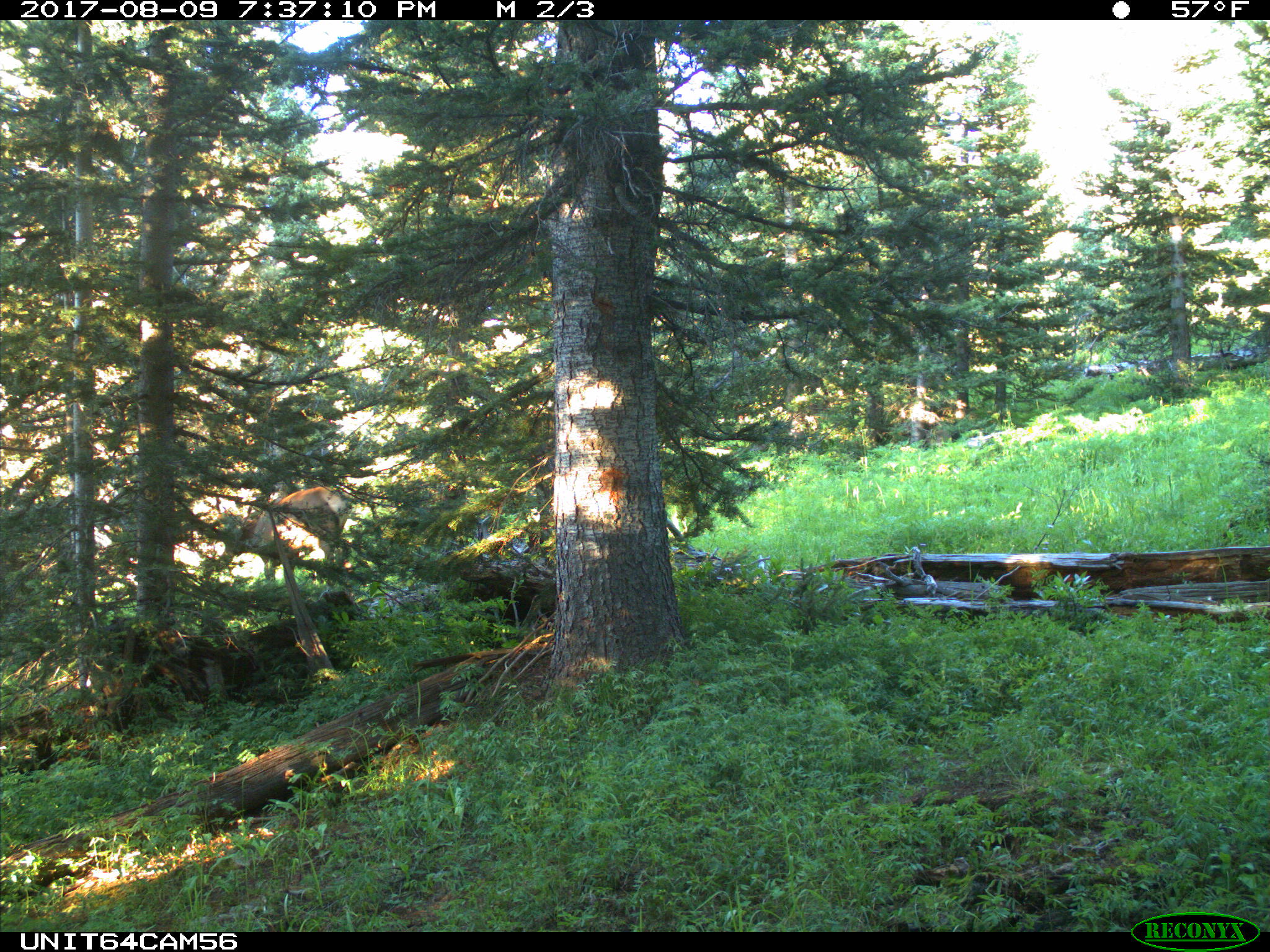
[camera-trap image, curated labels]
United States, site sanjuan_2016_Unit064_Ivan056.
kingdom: Animalia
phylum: Chordata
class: Mammalia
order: Artiodactyla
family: Cervidae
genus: Cervus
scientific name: Cervus elaphus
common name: red deer